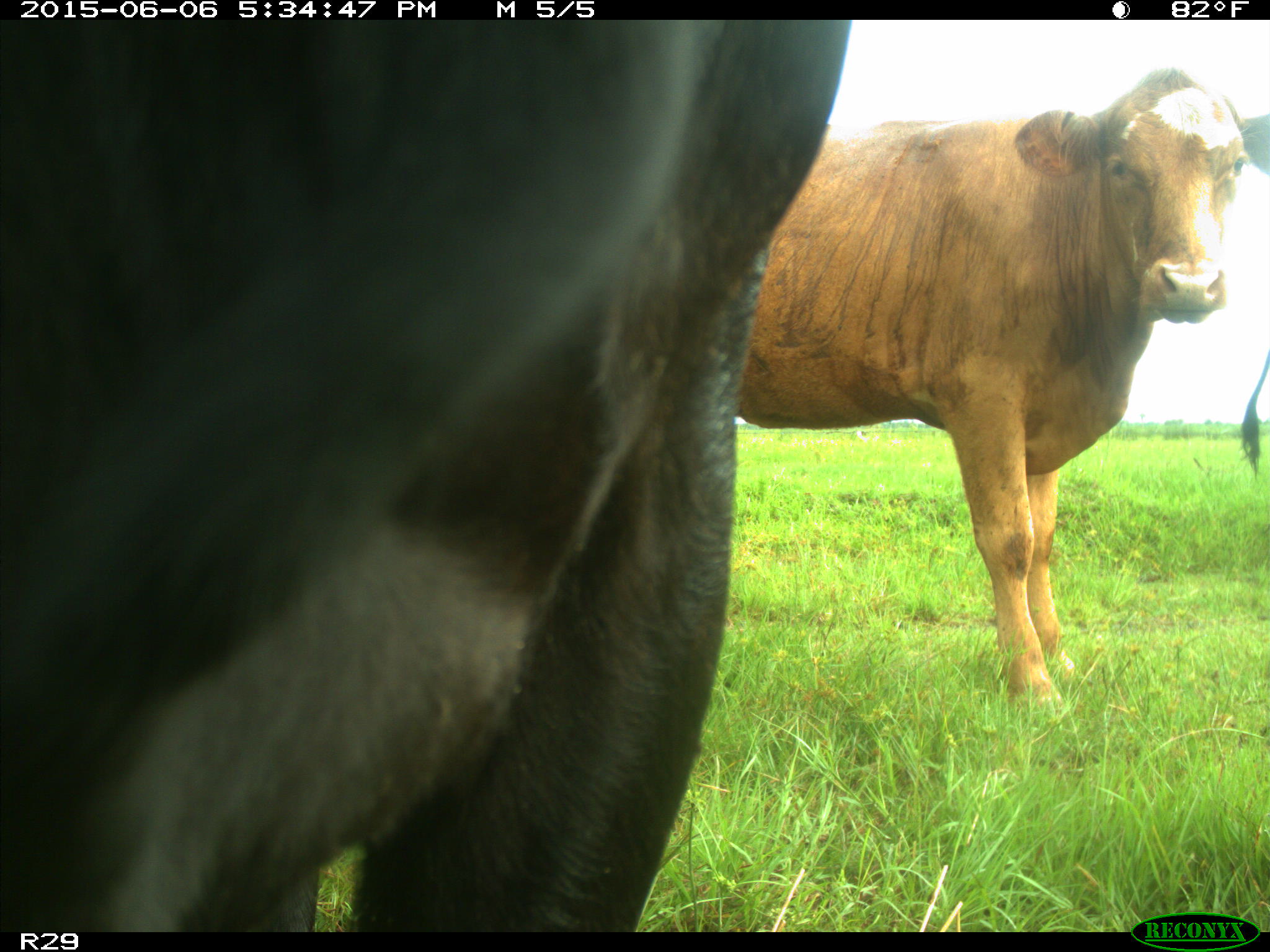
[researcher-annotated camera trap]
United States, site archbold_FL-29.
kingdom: Animalia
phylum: Chordata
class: Mammalia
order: Artiodactyla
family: Bovidae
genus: Bos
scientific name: Bos taurus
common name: domestic cow